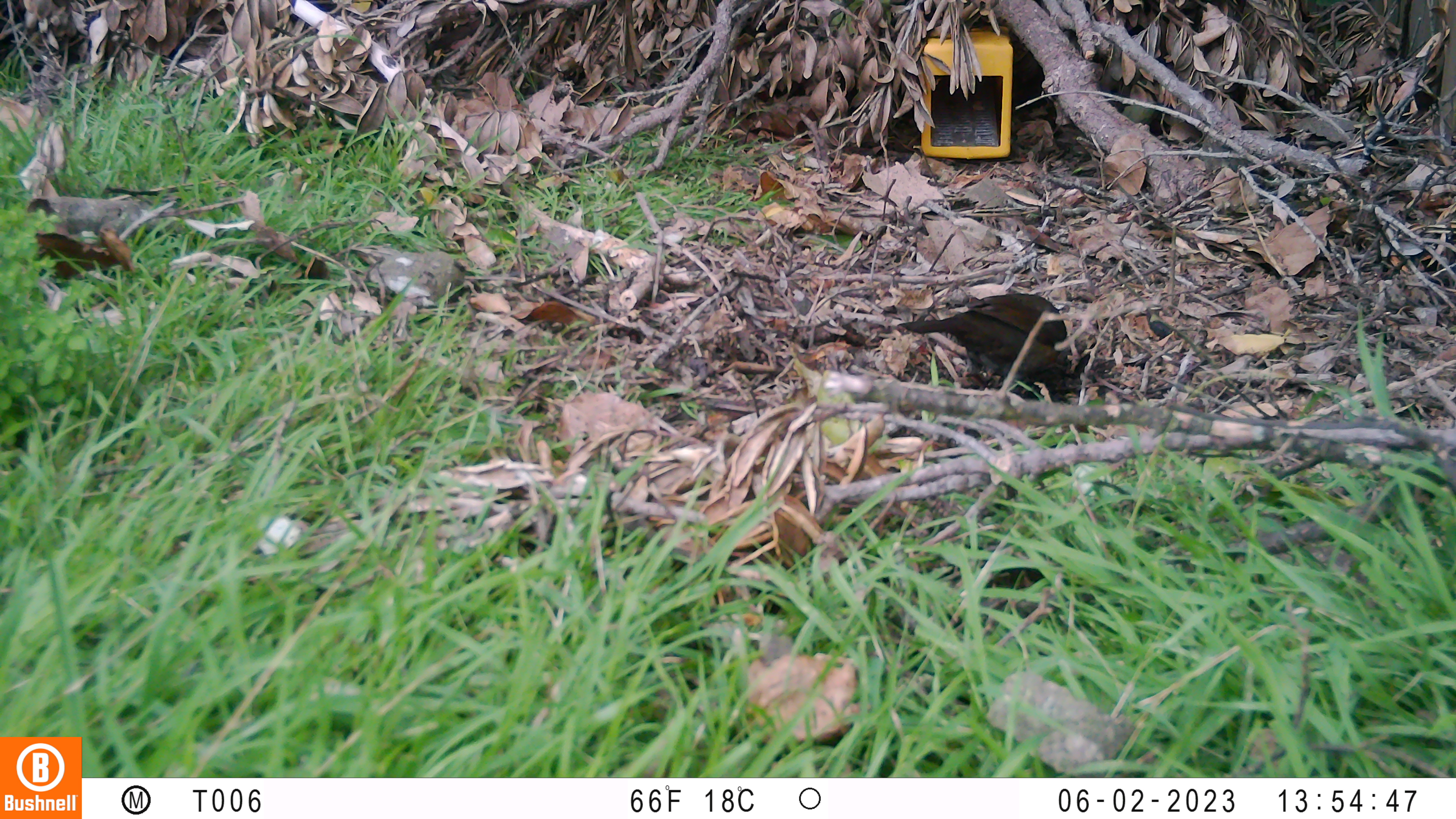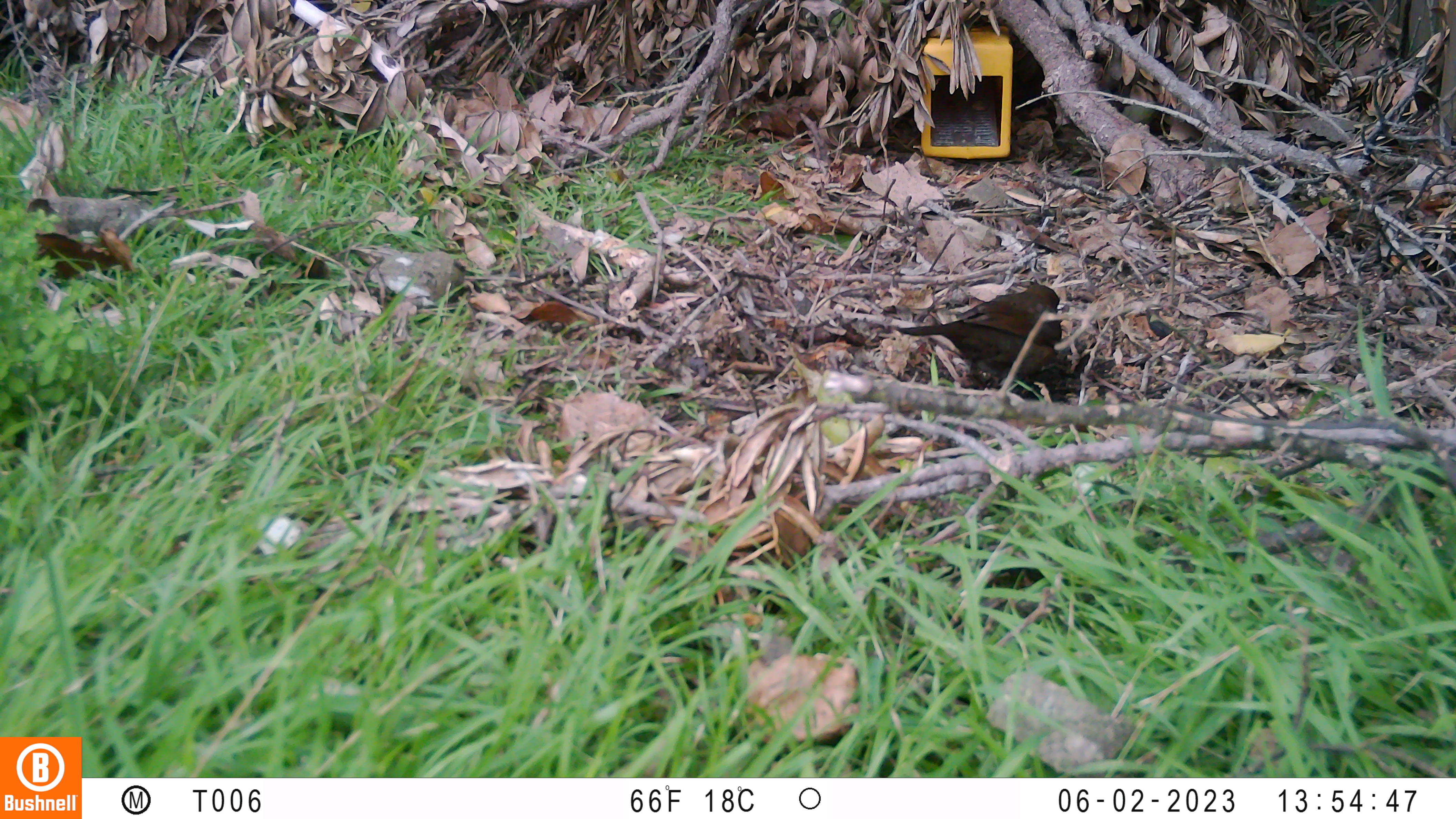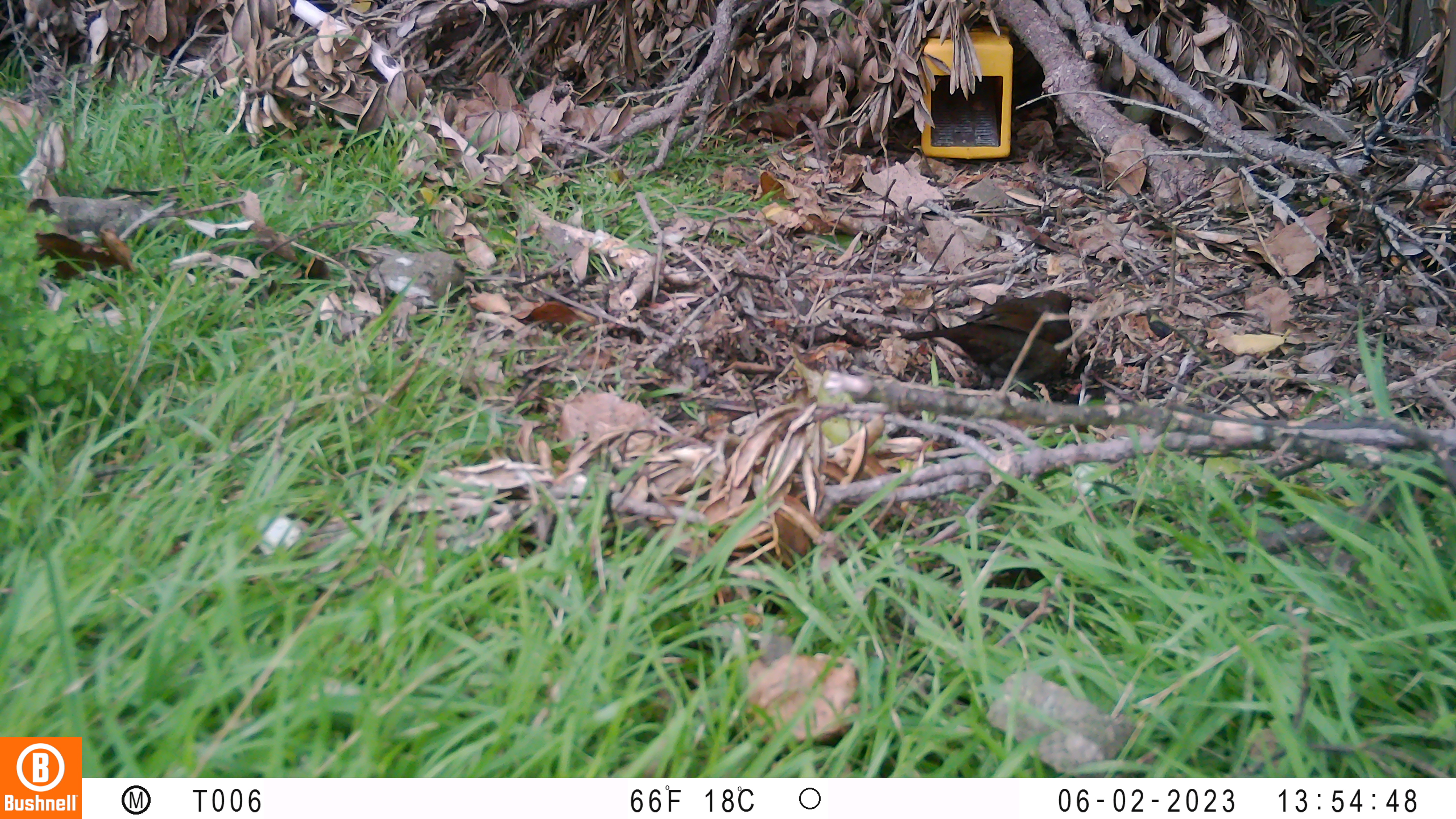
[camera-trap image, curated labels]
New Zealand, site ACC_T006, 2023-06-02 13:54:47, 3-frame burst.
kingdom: Animalia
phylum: Chordata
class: Aves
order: Passeriformes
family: Turdidae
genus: Turdus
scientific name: Turdus merula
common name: eurasian blackbird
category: blackbird